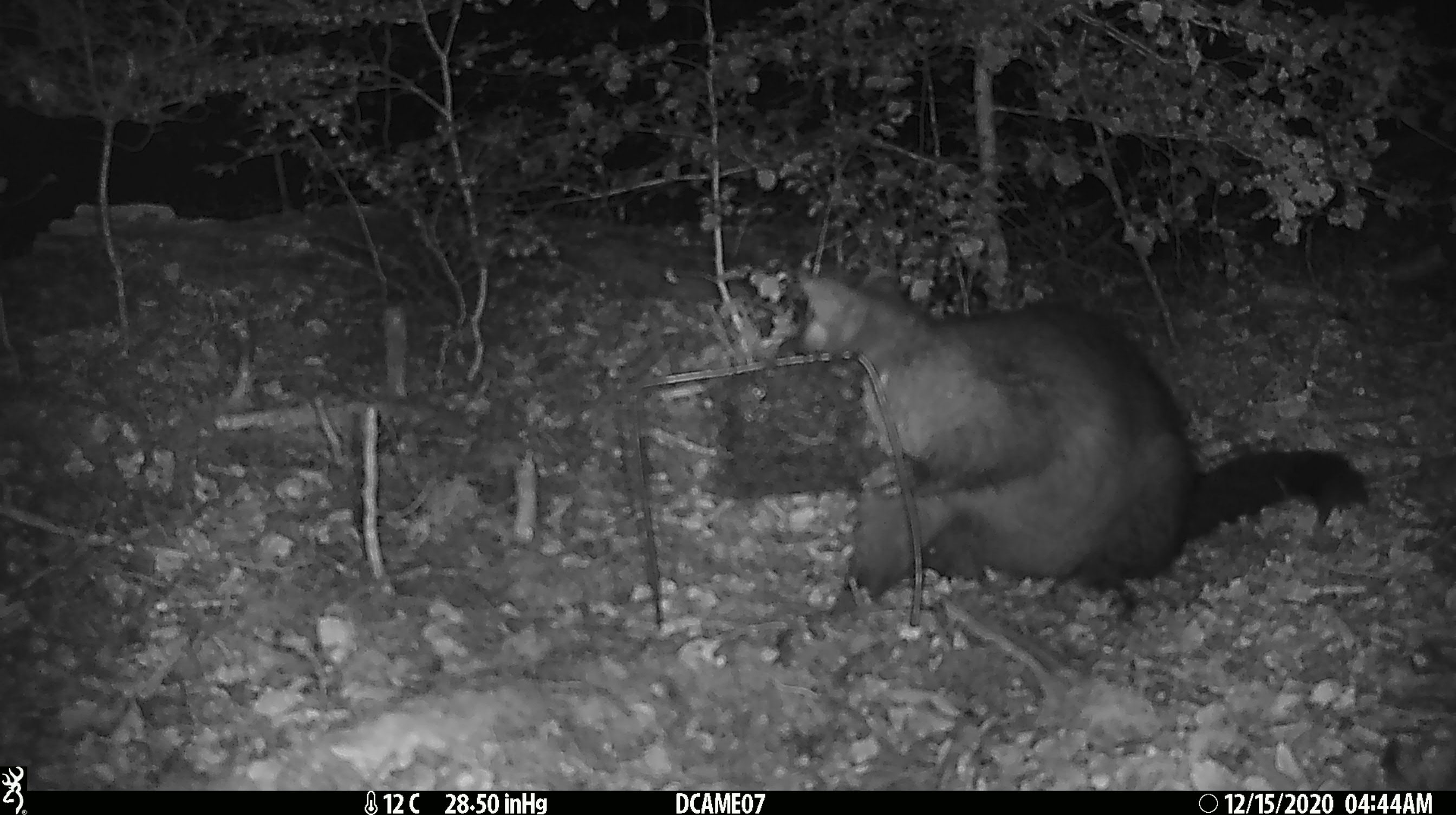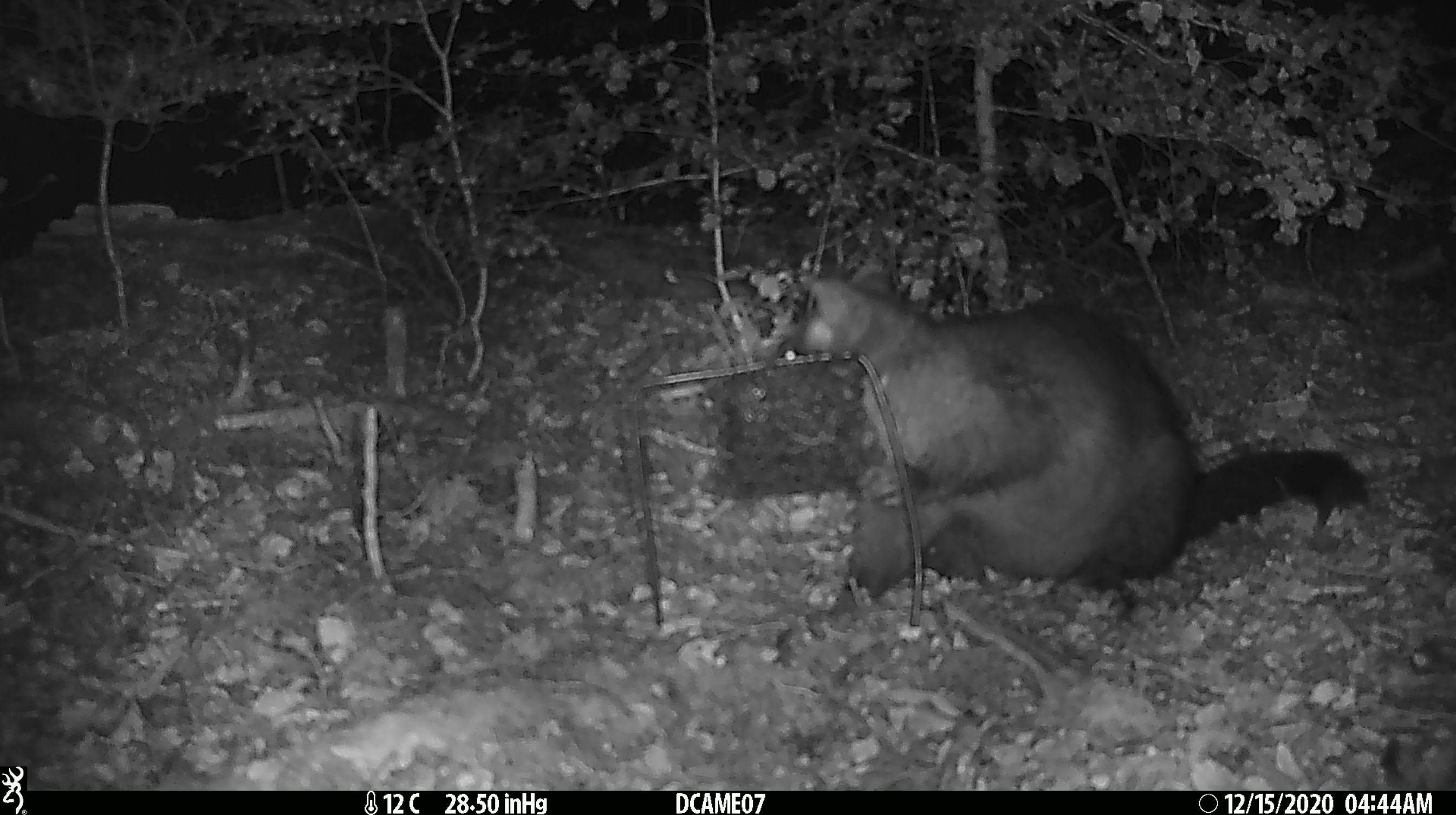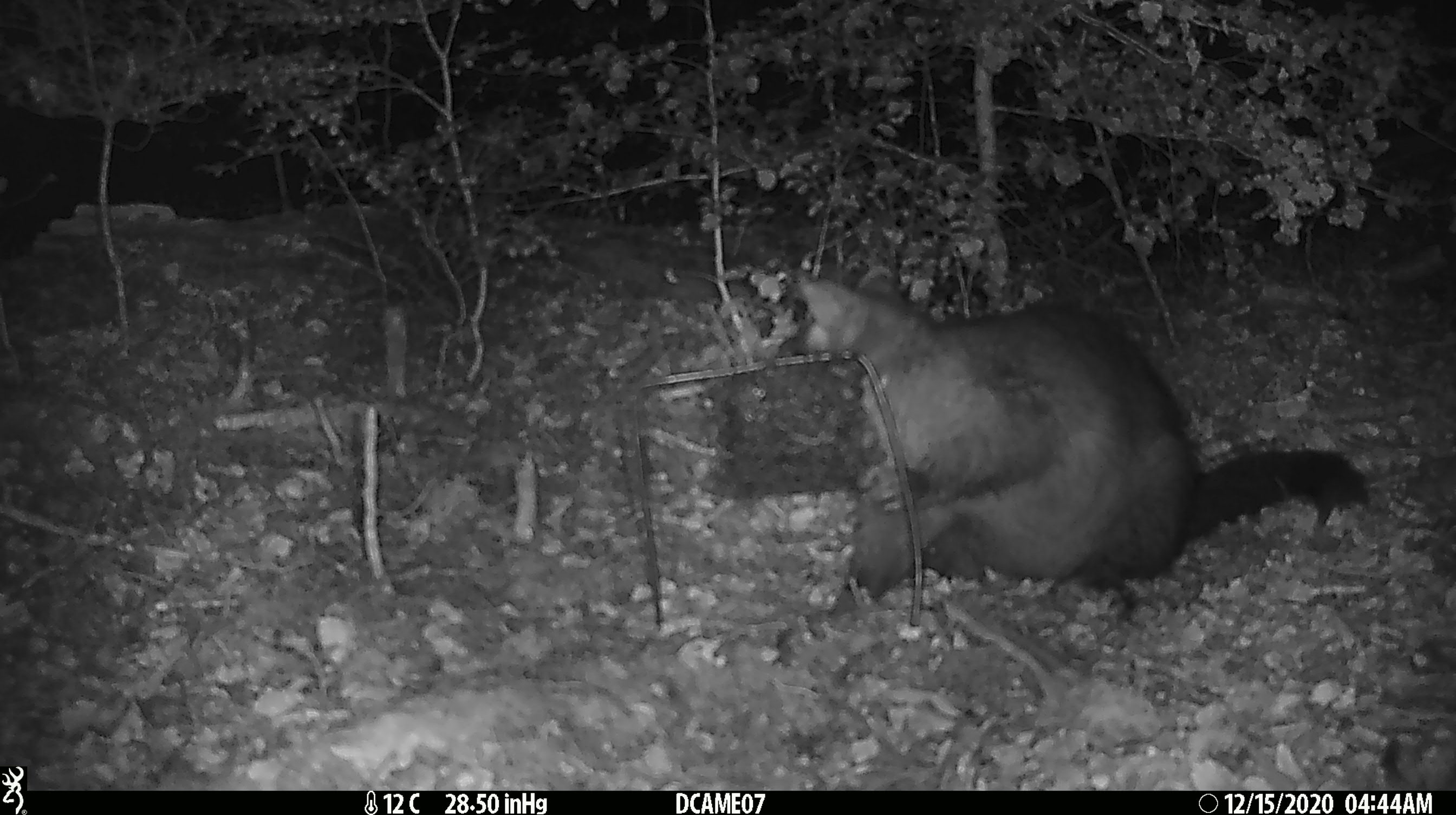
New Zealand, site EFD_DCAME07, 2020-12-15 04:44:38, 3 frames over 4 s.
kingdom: Animalia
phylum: Chordata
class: Mammalia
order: Diprotodontia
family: Phalangeridae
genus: Trichosurus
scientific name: Trichosurus vulpecula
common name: common brushtail possum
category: possum